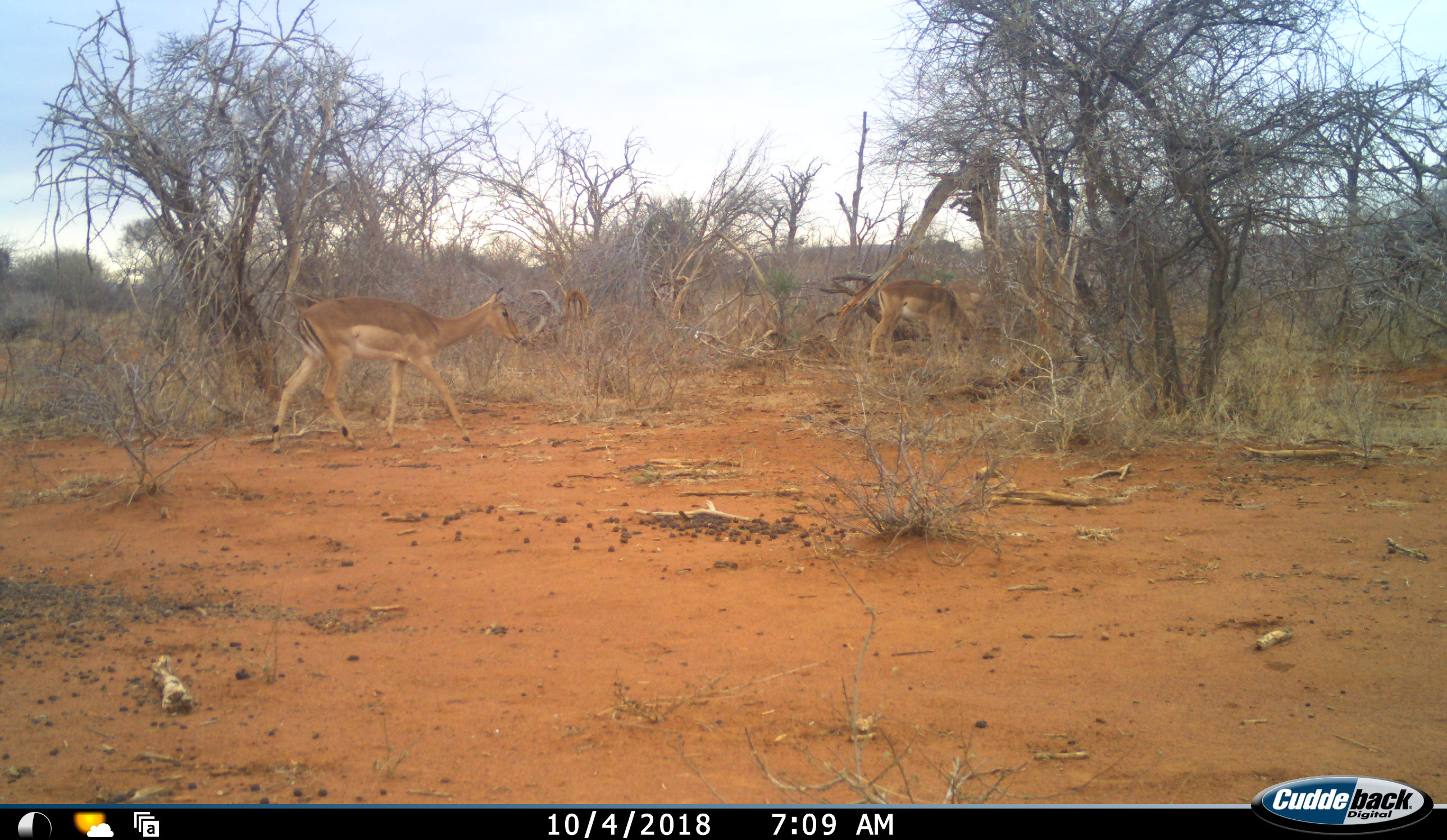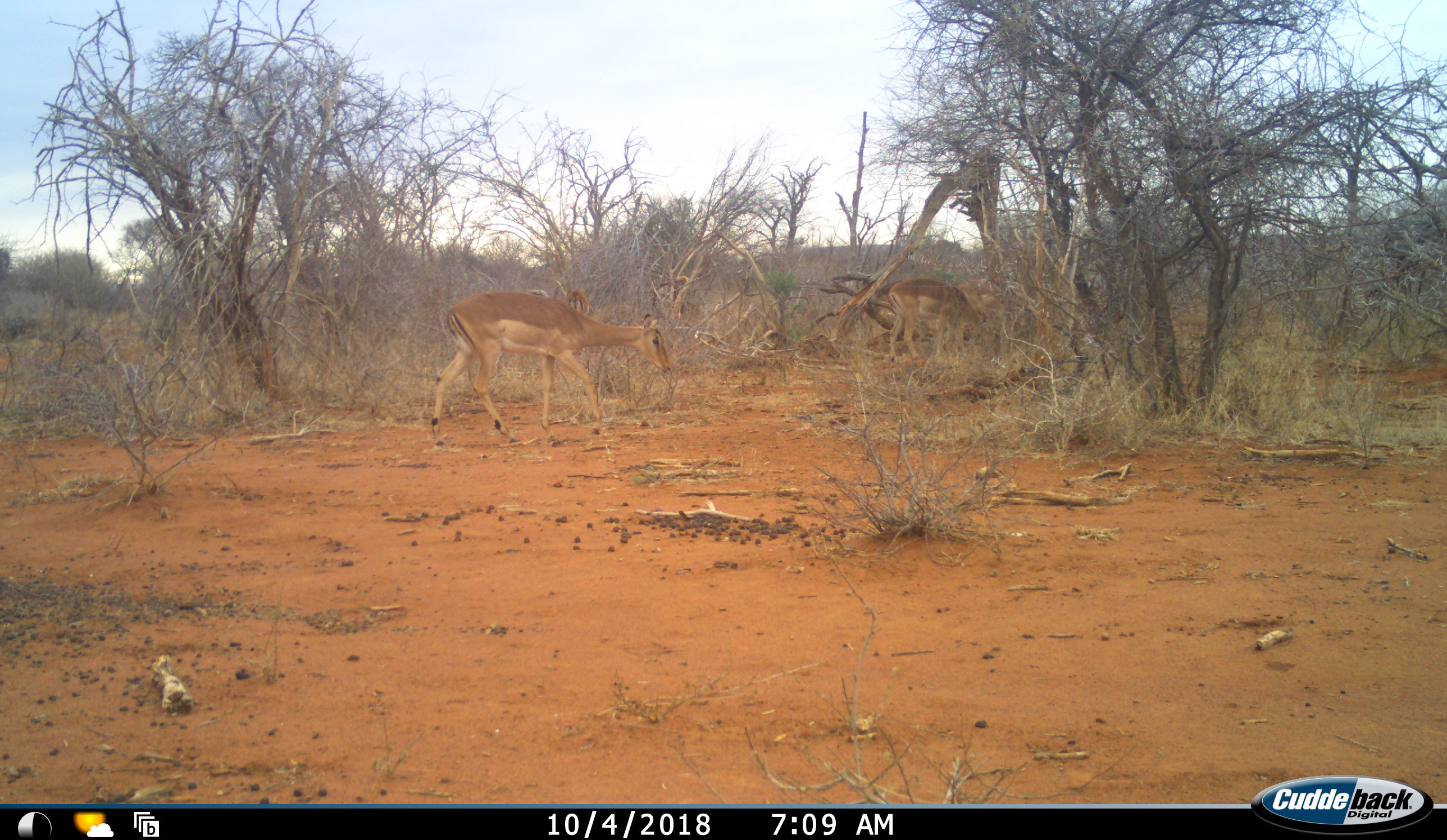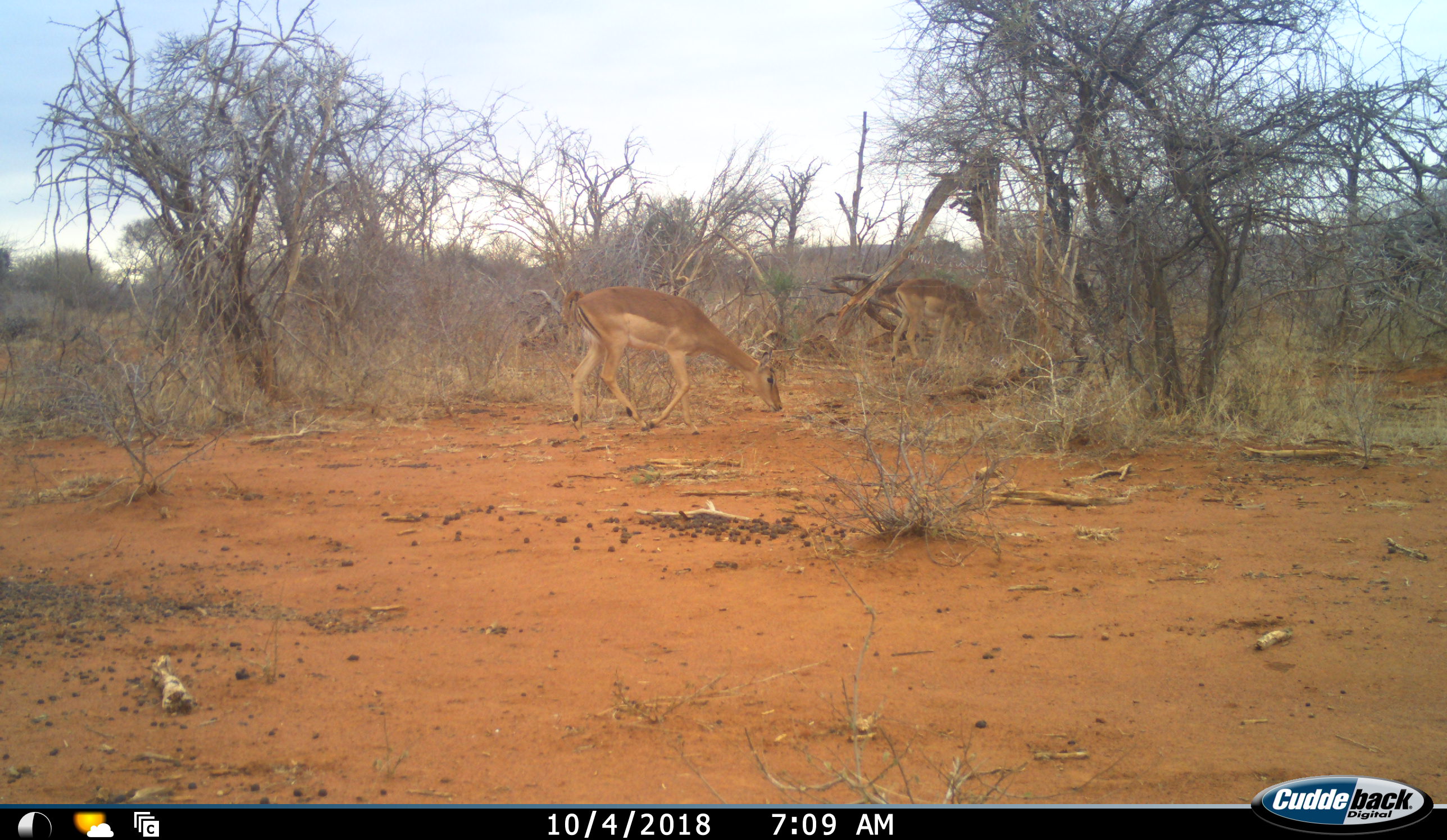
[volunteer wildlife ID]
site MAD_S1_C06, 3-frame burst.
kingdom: Animalia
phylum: Chordata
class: Mammalia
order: Artiodactyla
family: Bovidae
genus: Aepyceros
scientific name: Aepyceros melampus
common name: impala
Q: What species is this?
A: Impala (Aepyceros melampus).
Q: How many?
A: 2.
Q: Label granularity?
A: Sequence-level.